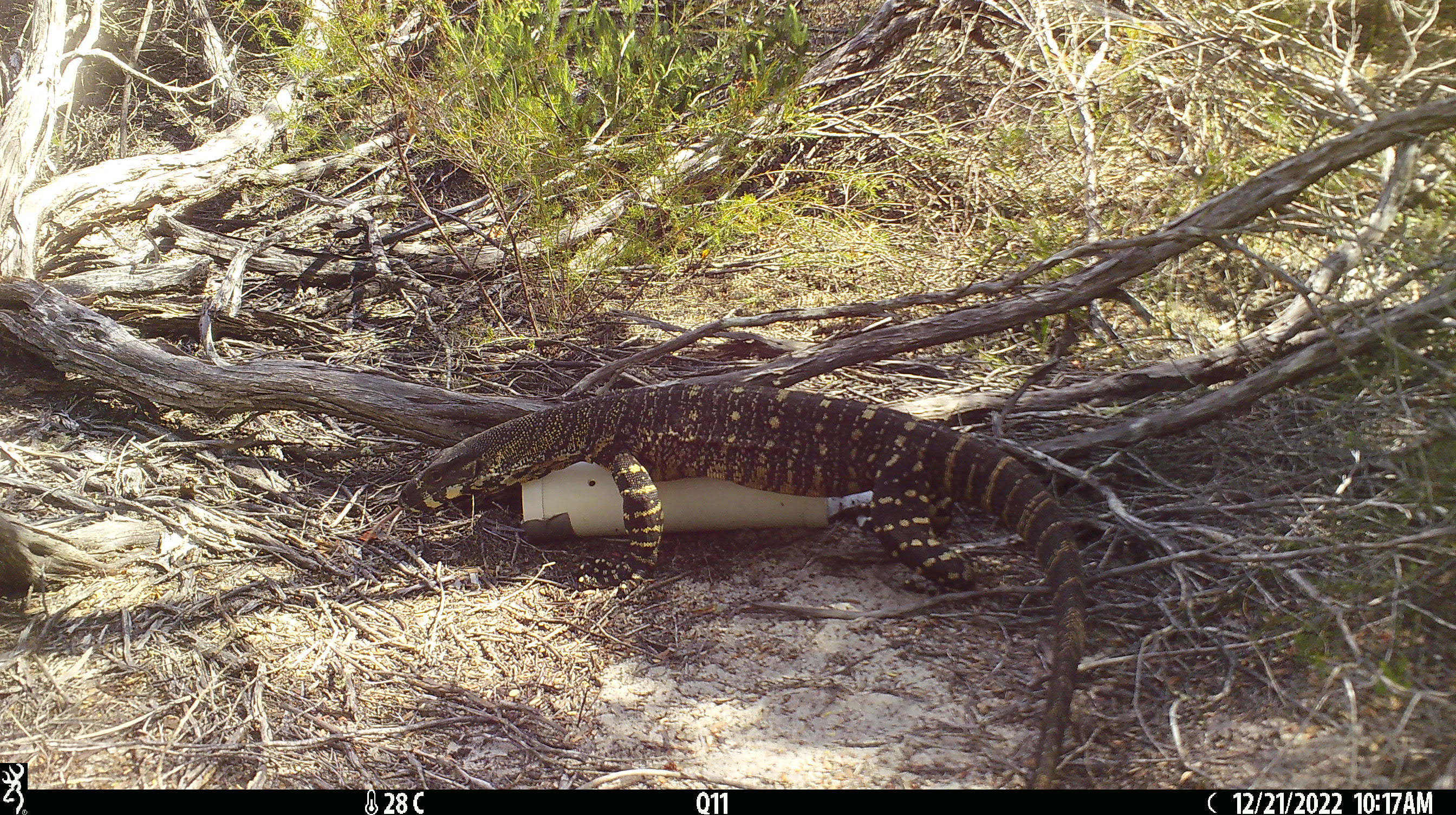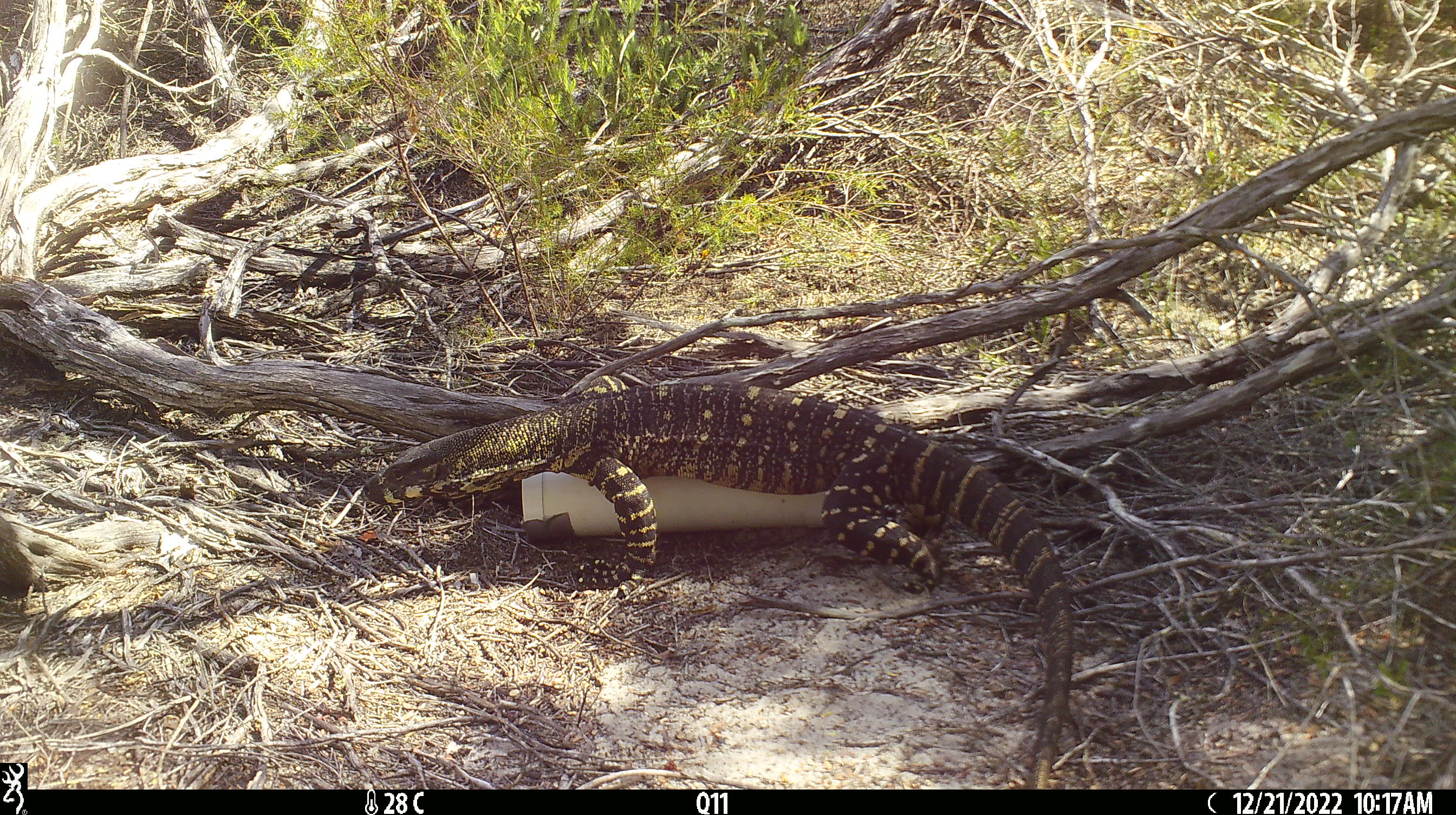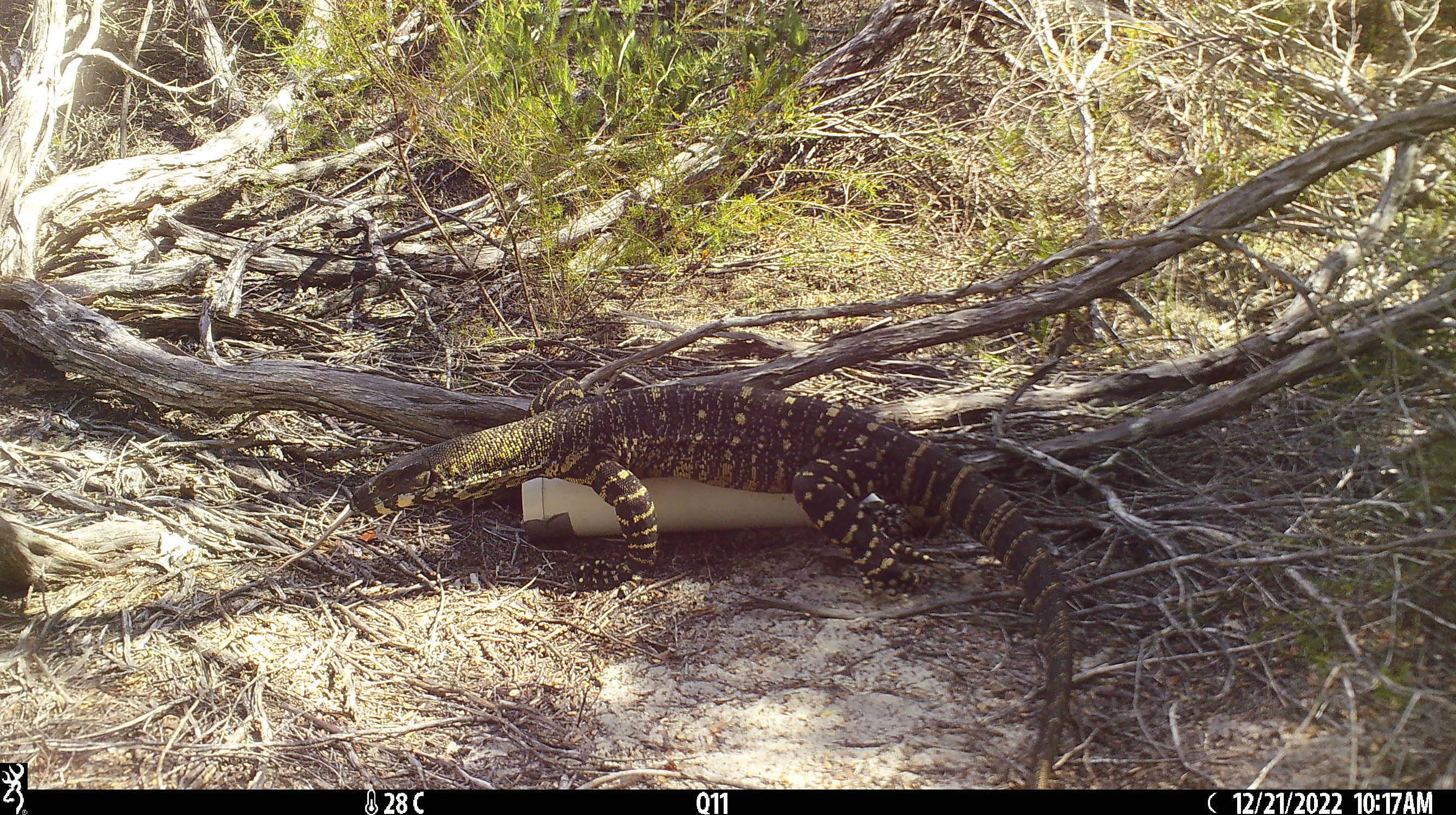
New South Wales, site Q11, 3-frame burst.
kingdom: Animalia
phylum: Chordata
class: Reptilia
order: Squamata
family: Varanidae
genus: Varanus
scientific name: Varanus varius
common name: lace monitor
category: goanna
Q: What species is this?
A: Goanna (lace monitor) (Varanus varius).